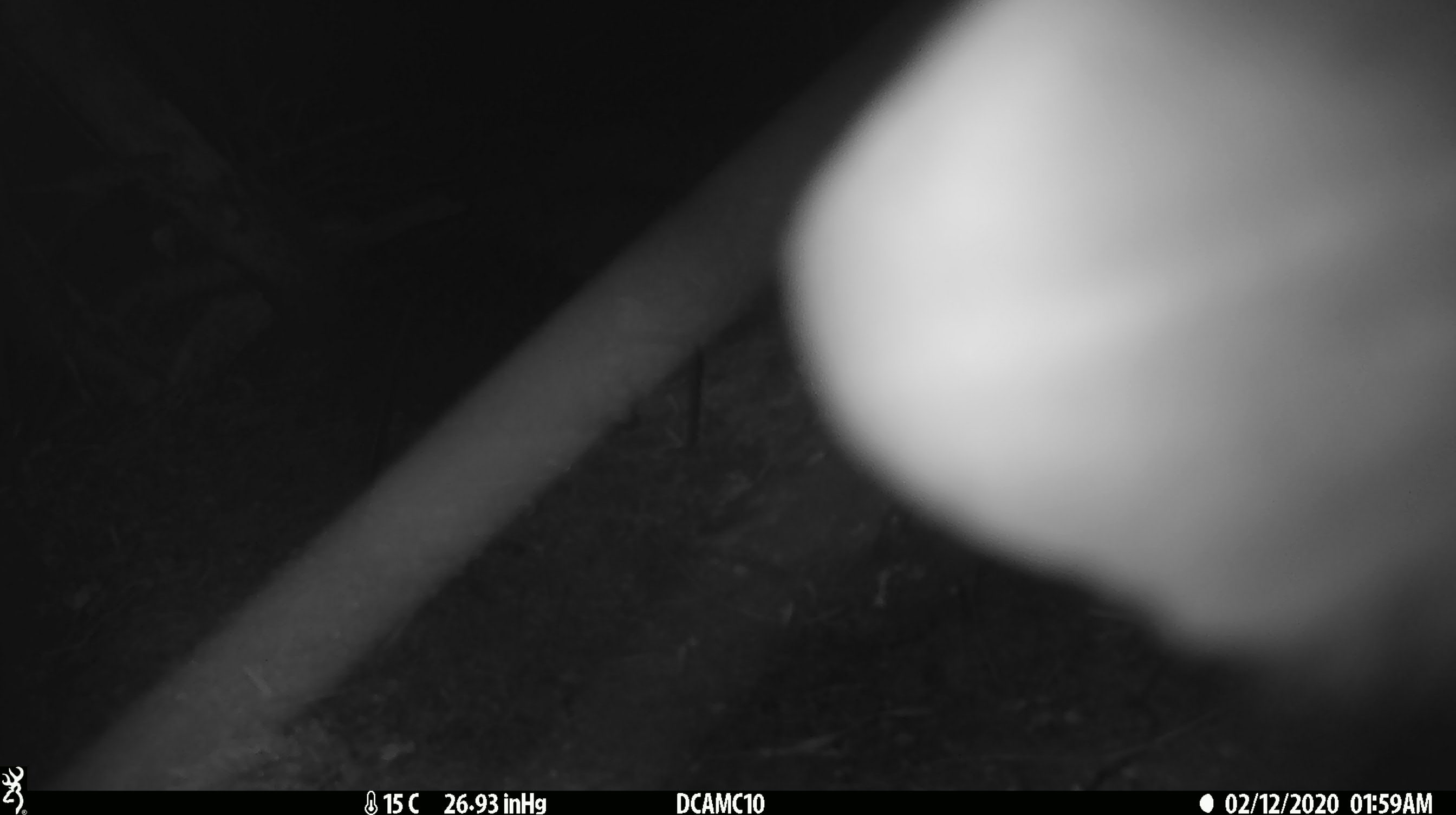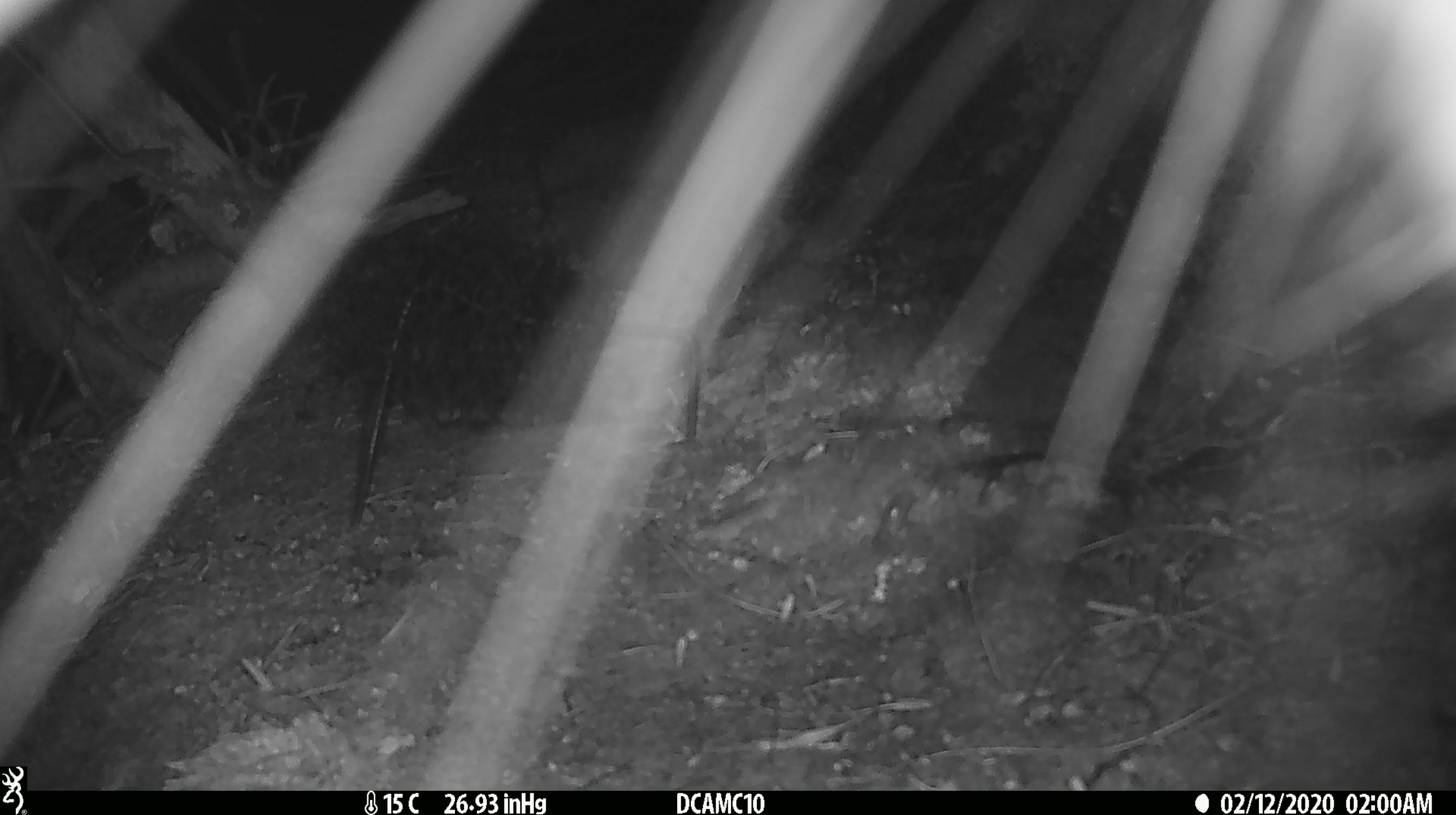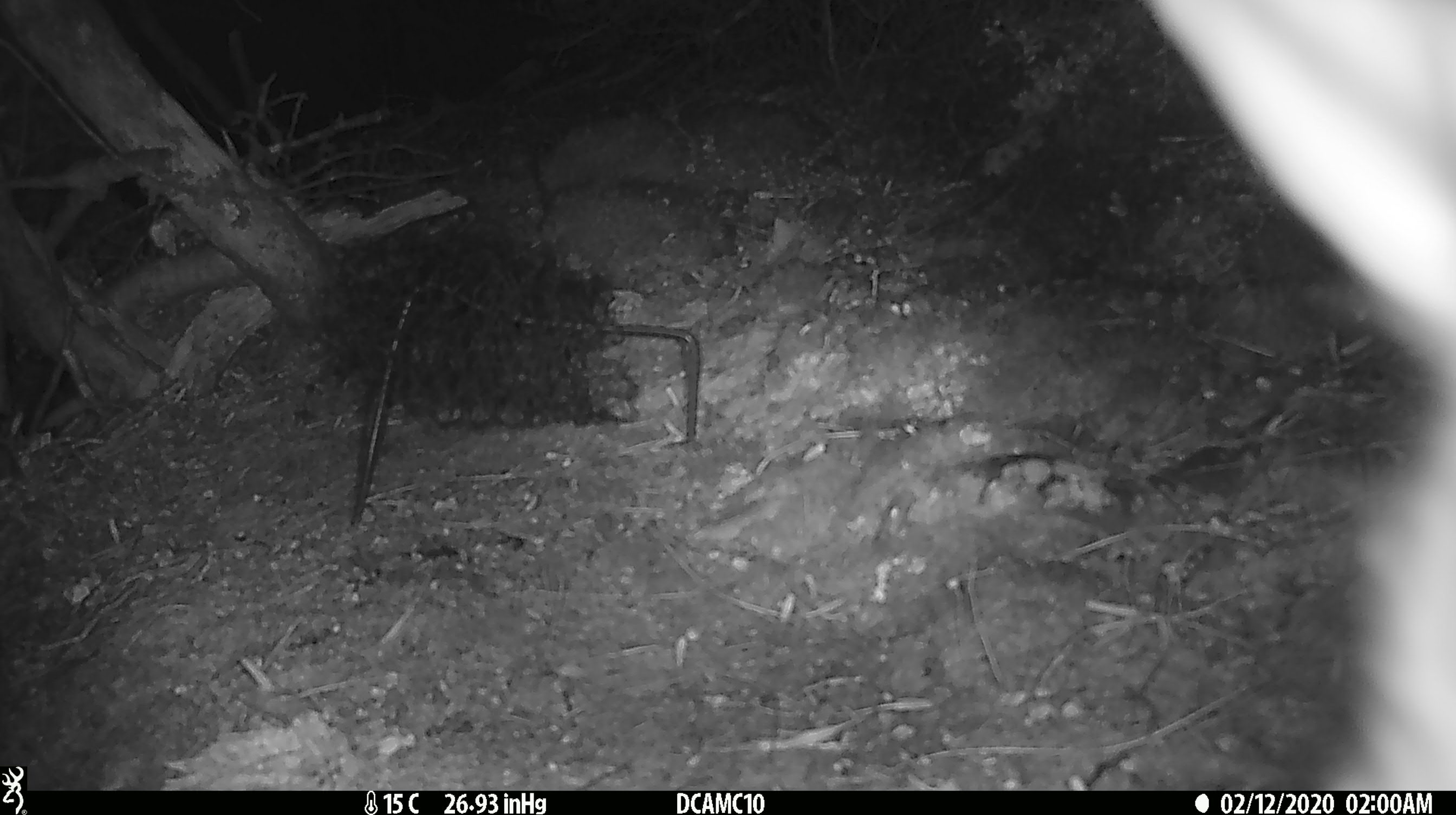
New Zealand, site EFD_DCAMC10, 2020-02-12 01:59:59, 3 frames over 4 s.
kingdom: Animalia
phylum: Chordata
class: Mammalia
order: Diprotodontia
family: Phalangeridae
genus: Trichosurus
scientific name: Trichosurus vulpecula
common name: common brushtail possum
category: possum